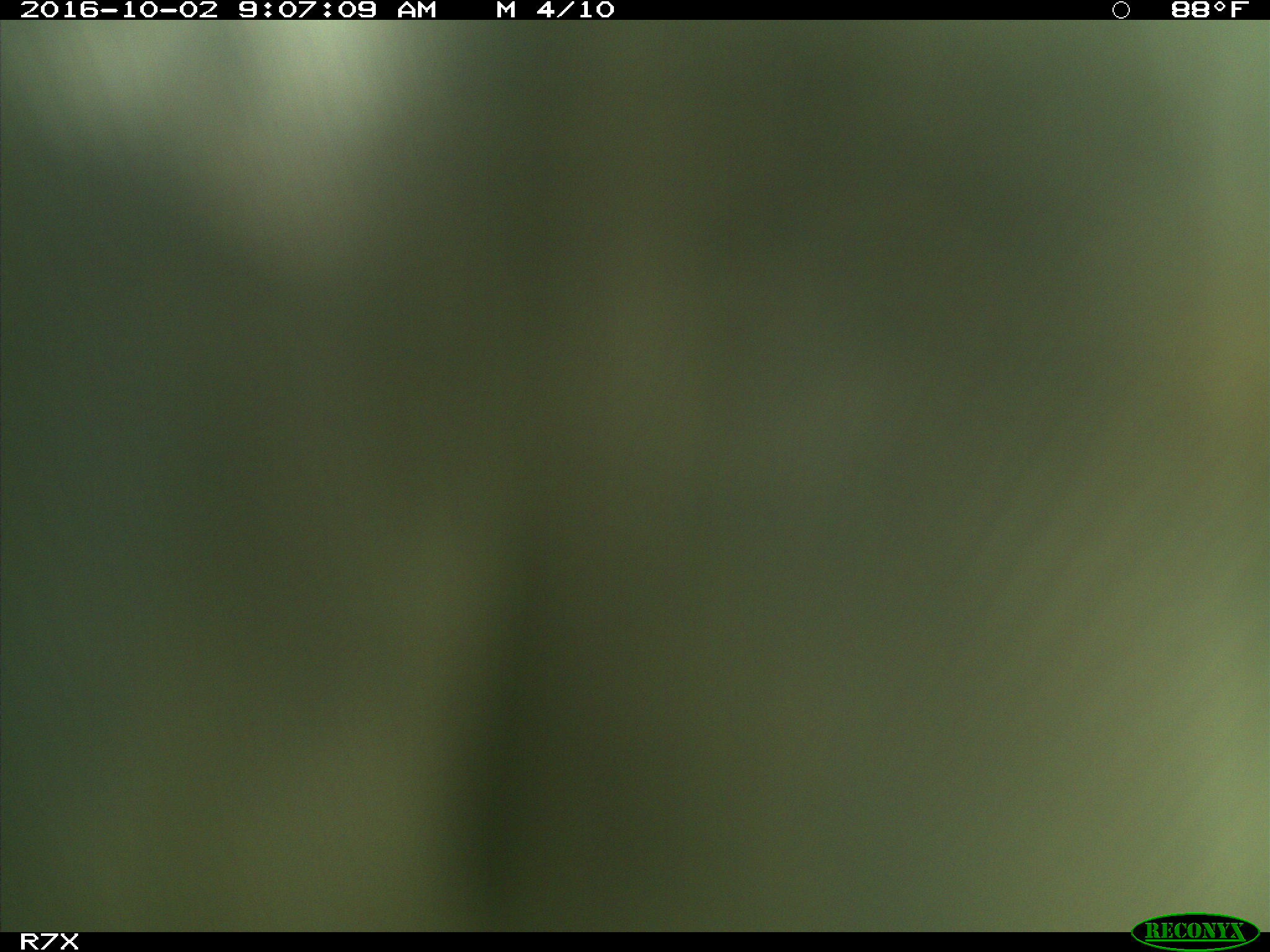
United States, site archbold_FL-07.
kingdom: Animalia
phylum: Chordata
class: Aves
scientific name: Aves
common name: birds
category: unidentified bird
Unidentified bird (birds) (Aves).